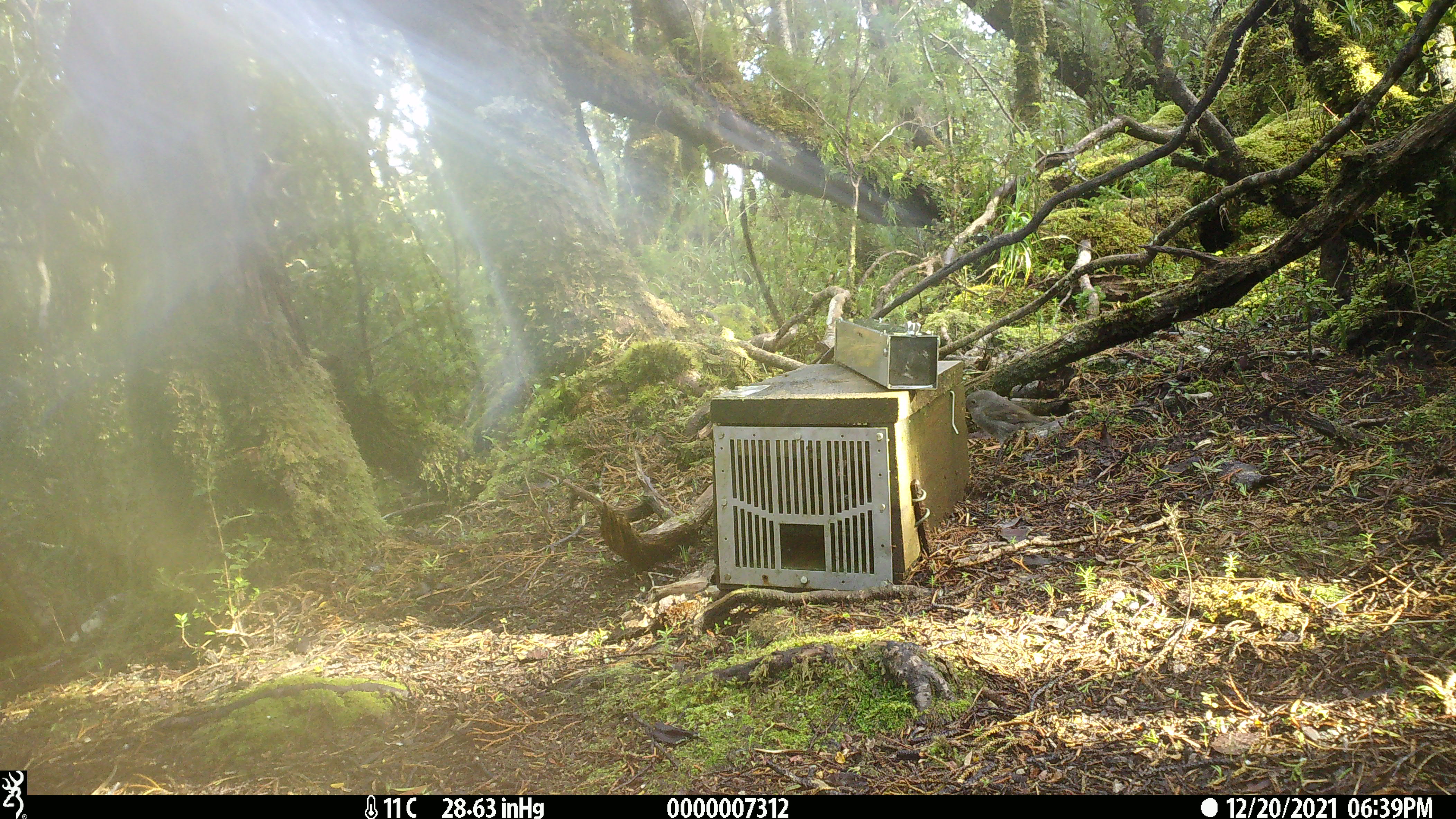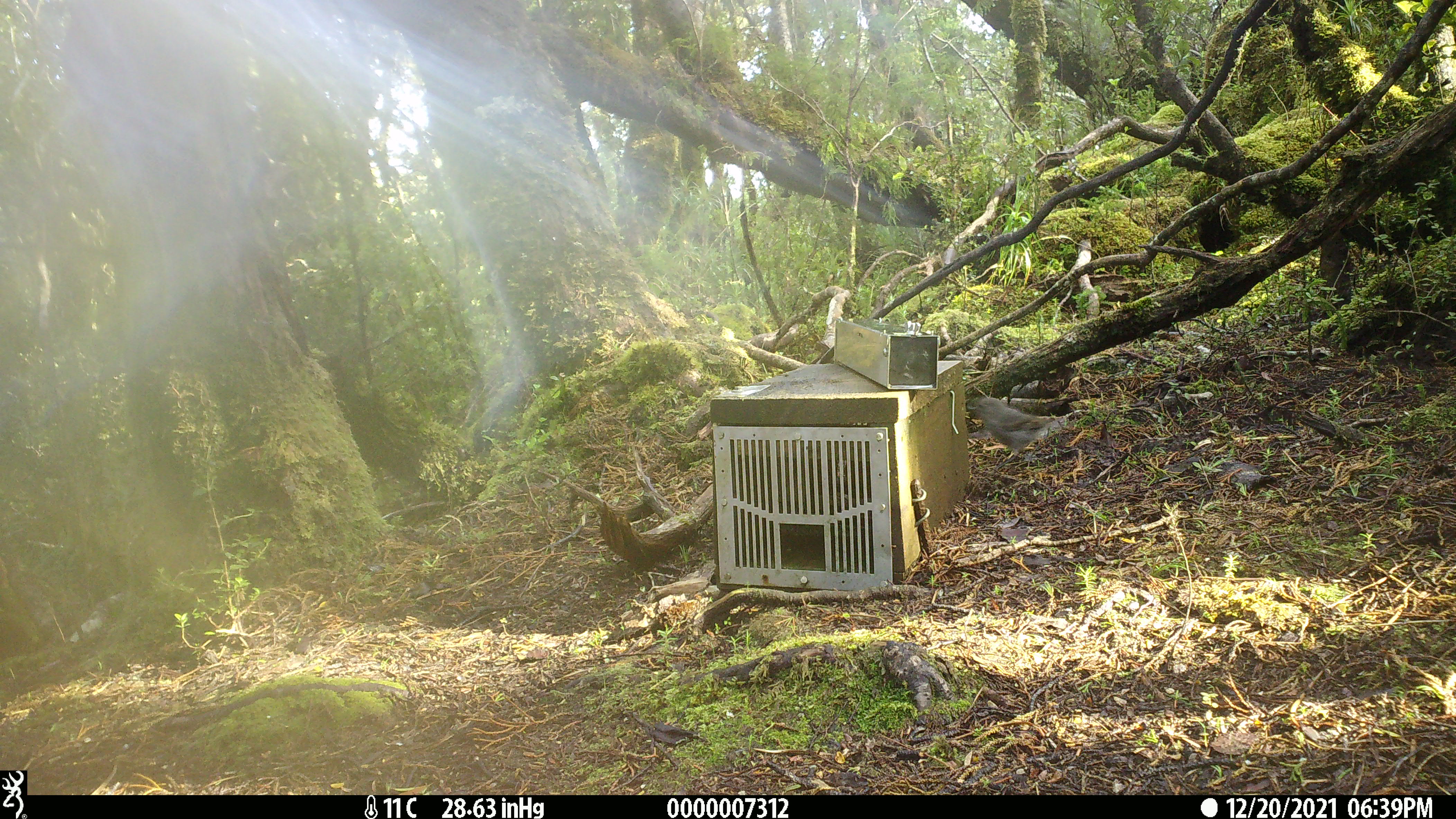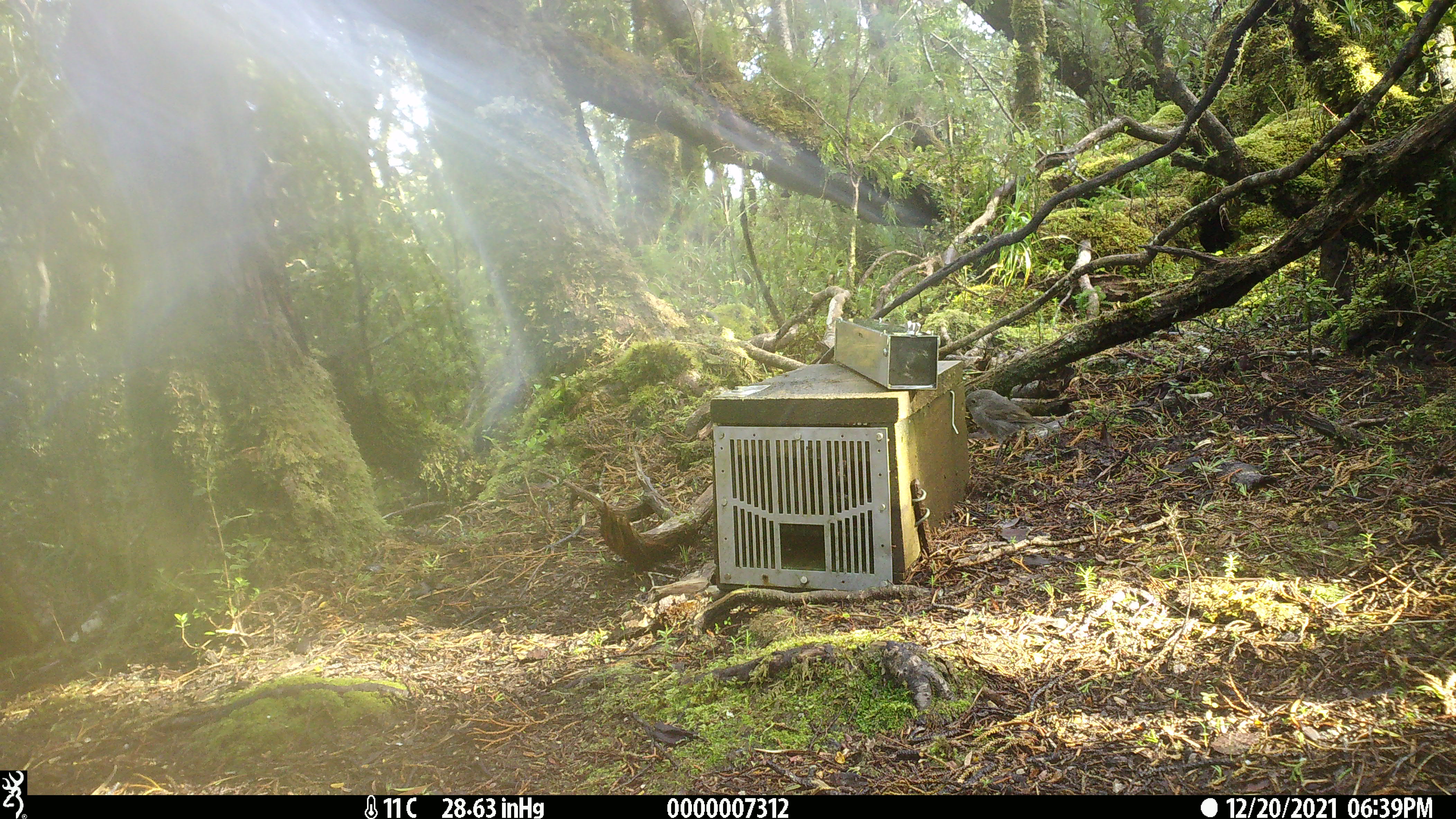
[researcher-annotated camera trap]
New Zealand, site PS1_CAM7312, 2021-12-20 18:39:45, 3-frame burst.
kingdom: Animalia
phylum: Chordata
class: Aves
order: Passeriformes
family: Petroicidae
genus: Petroica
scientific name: Petroica australis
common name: new zealand robin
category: robin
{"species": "robin (new zealand robin) (Petroica australis)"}